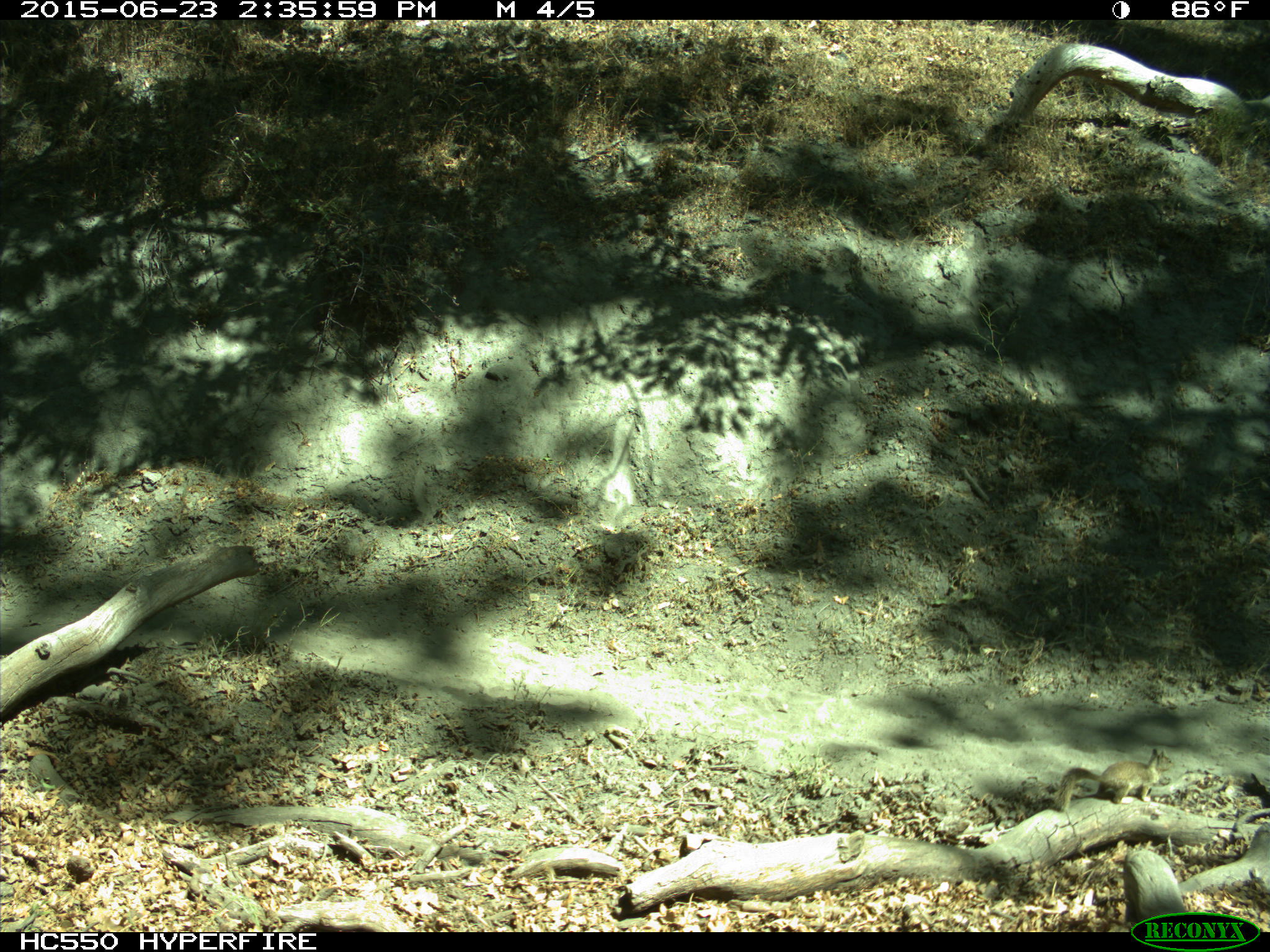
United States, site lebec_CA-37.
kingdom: Animalia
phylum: Chordata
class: Mammalia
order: Rodentia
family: Sciuridae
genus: Otospermophilus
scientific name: Otospermophilus beecheyi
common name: california ground squirrel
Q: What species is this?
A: Otospermophilus beecheyi (california ground squirrel).